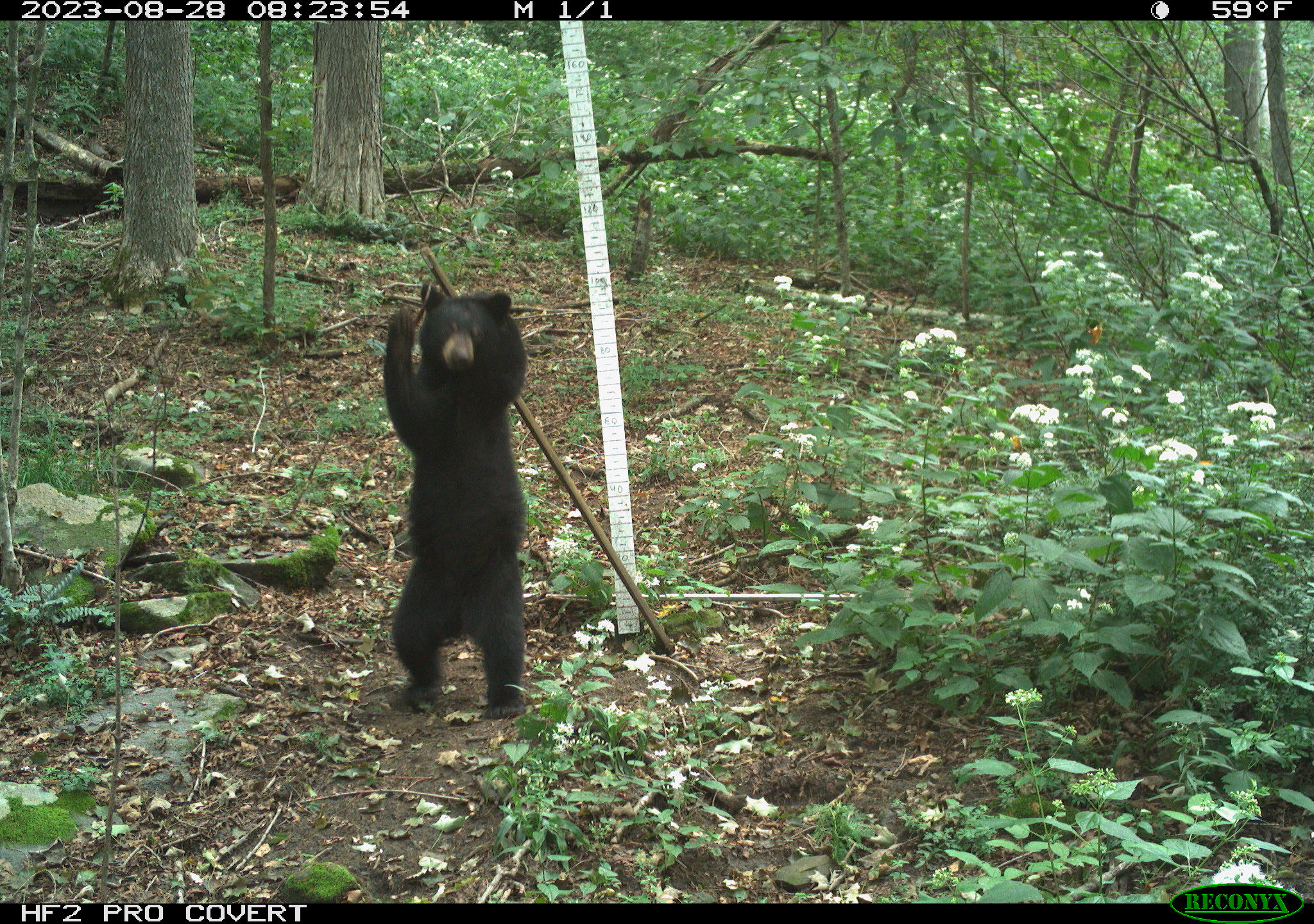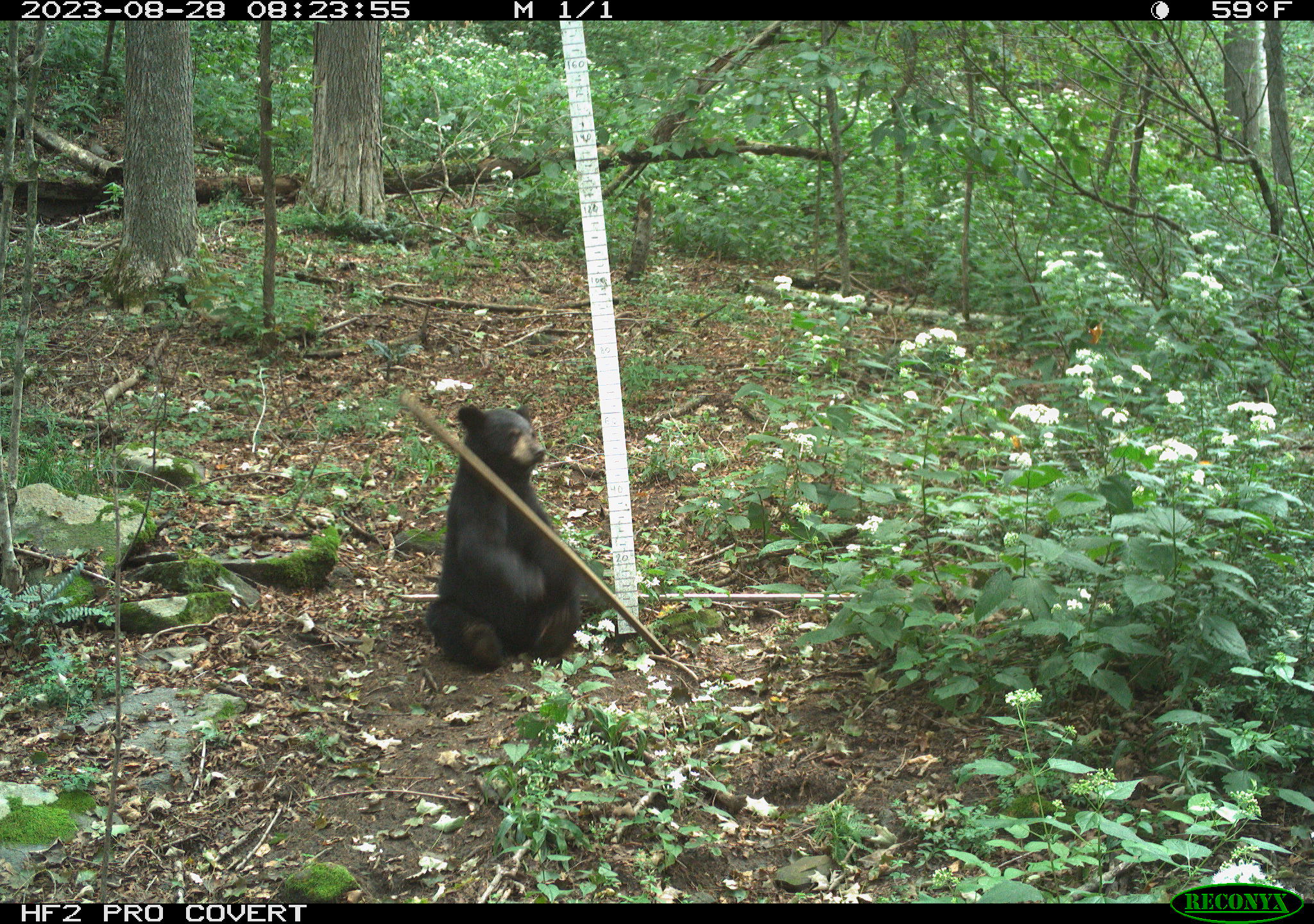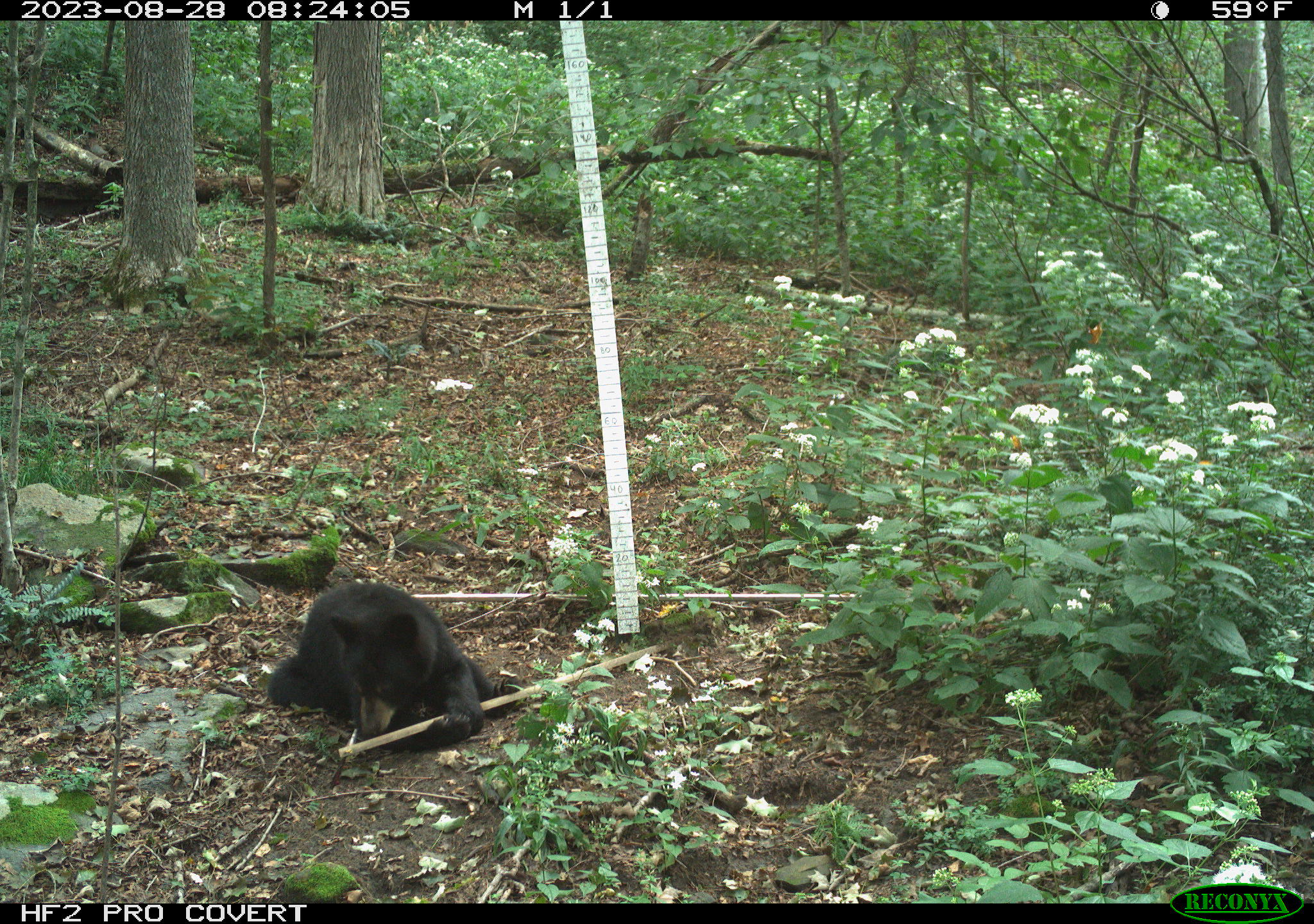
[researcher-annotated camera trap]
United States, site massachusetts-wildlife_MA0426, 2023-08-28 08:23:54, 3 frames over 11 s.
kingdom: Animalia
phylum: Chordata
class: Mammalia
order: Carnivora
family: Ursidae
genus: Ursus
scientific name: Ursus americanus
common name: black bear